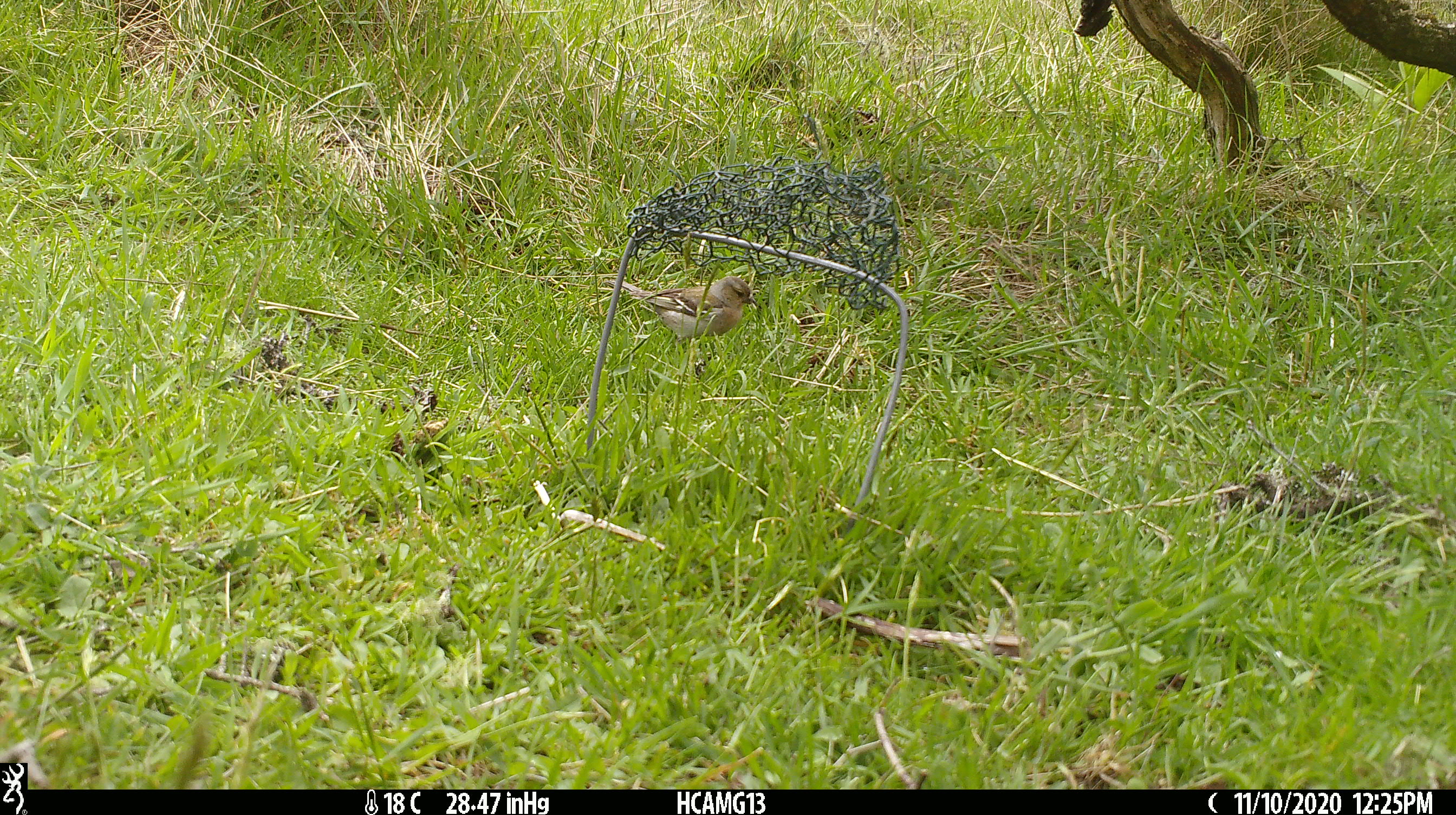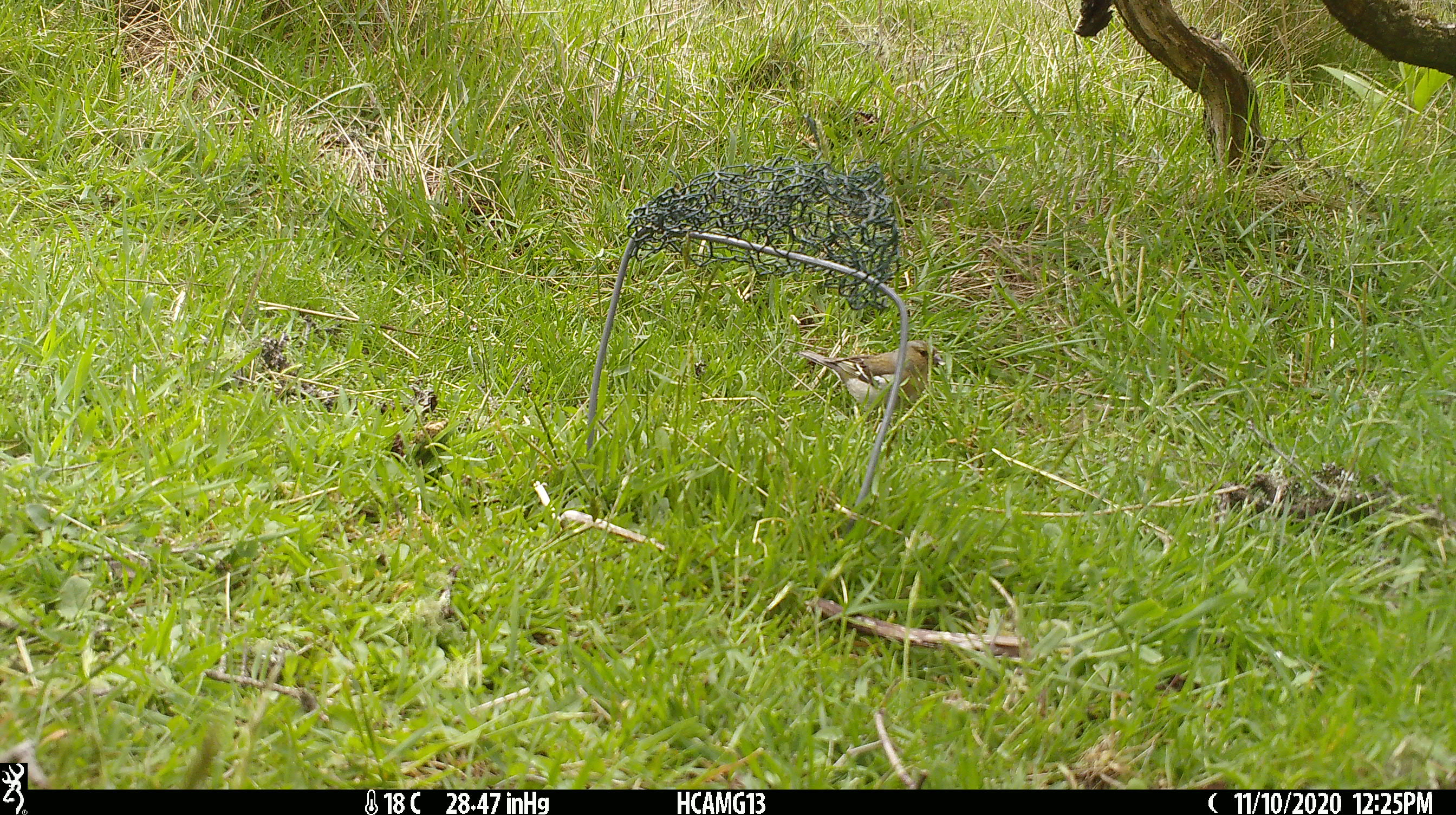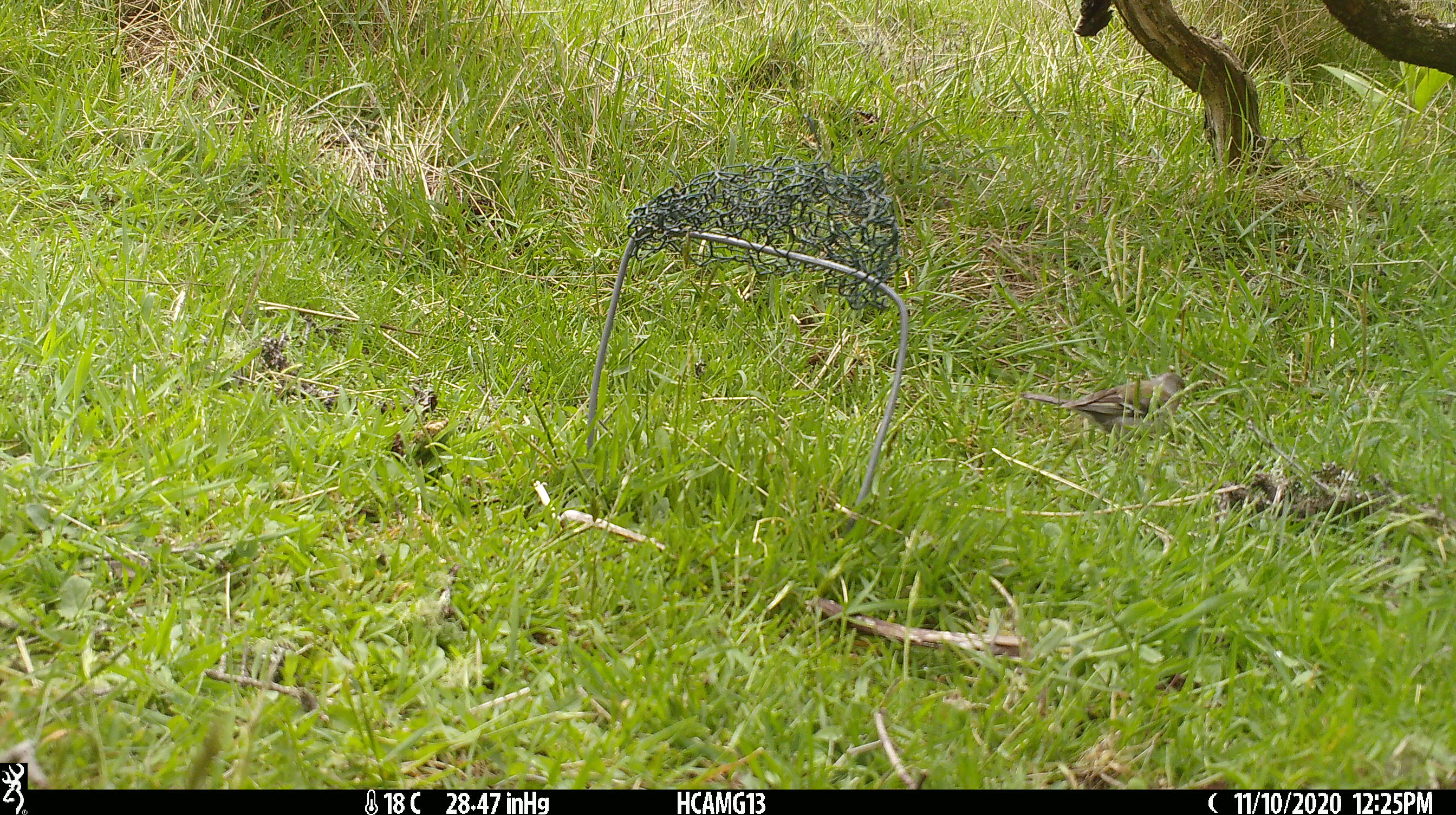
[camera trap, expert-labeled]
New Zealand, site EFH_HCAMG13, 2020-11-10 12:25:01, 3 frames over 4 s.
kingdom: Animalia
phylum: Chordata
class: Aves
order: Passeriformes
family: Fringillidae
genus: Fringilla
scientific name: Fringilla coelebs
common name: common chaffinch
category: chaffinch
Chaffinch (common chaffinch) (Fringilla coelebs).